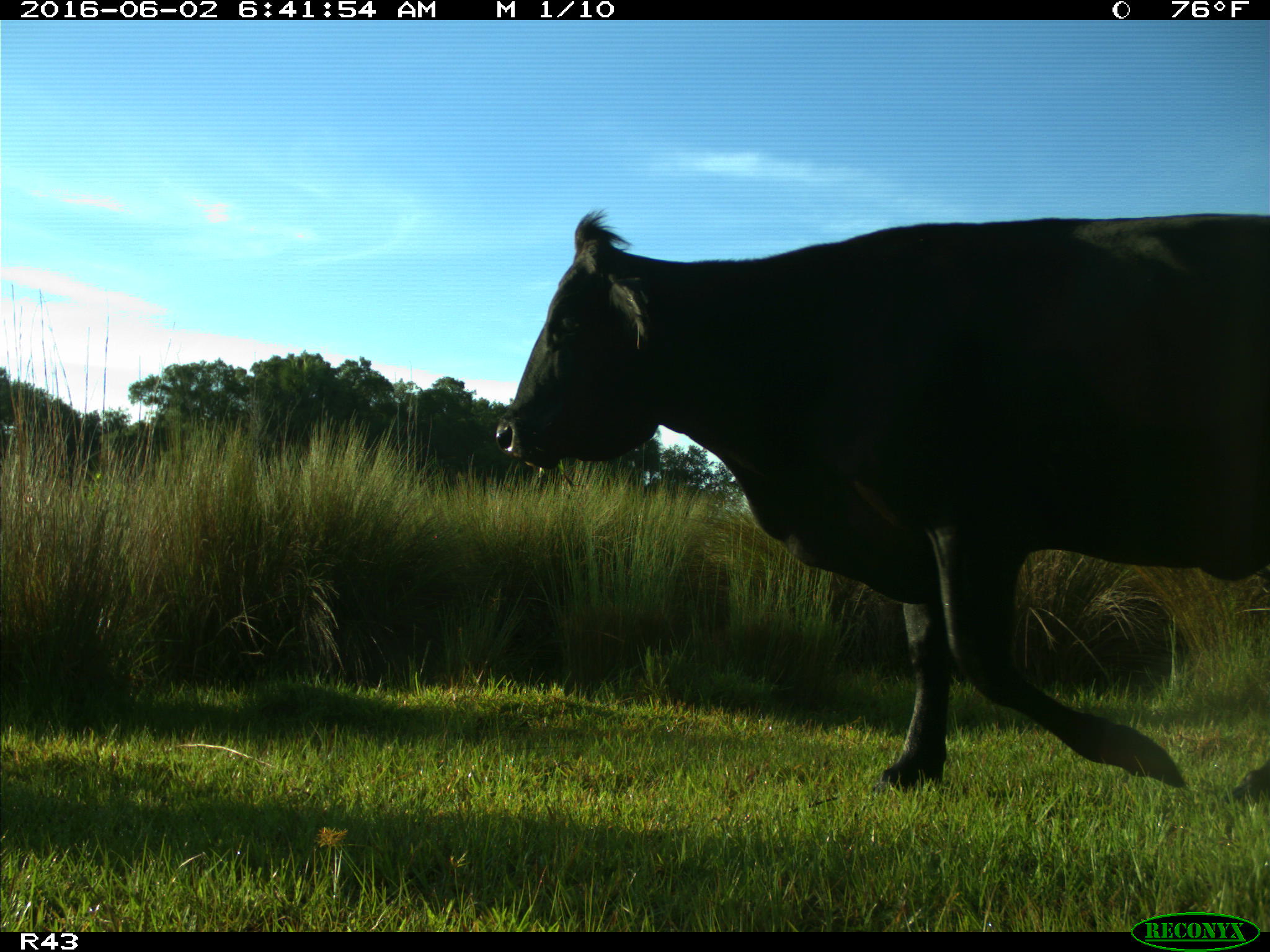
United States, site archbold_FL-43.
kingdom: Animalia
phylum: Chordata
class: Mammalia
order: Artiodactyla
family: Bovidae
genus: Bos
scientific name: Bos taurus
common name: domestic cow